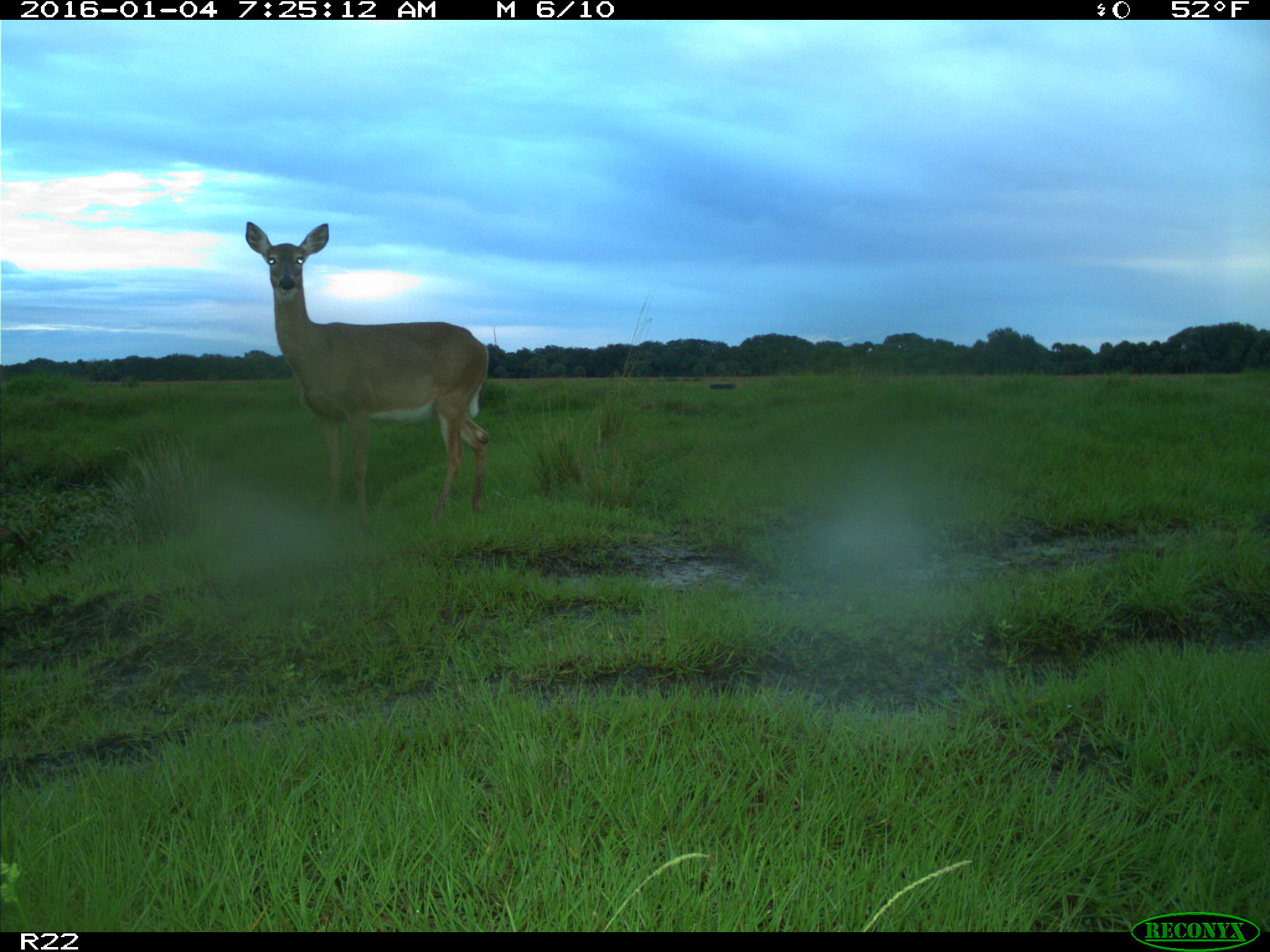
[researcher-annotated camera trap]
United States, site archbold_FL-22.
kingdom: Animalia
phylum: Chordata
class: Mammalia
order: Artiodactyla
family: Cervidae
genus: Odocoileus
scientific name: Odocoileus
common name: deer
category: unidentified deer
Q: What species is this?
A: Unidentified deer (deer) (Odocoileus).